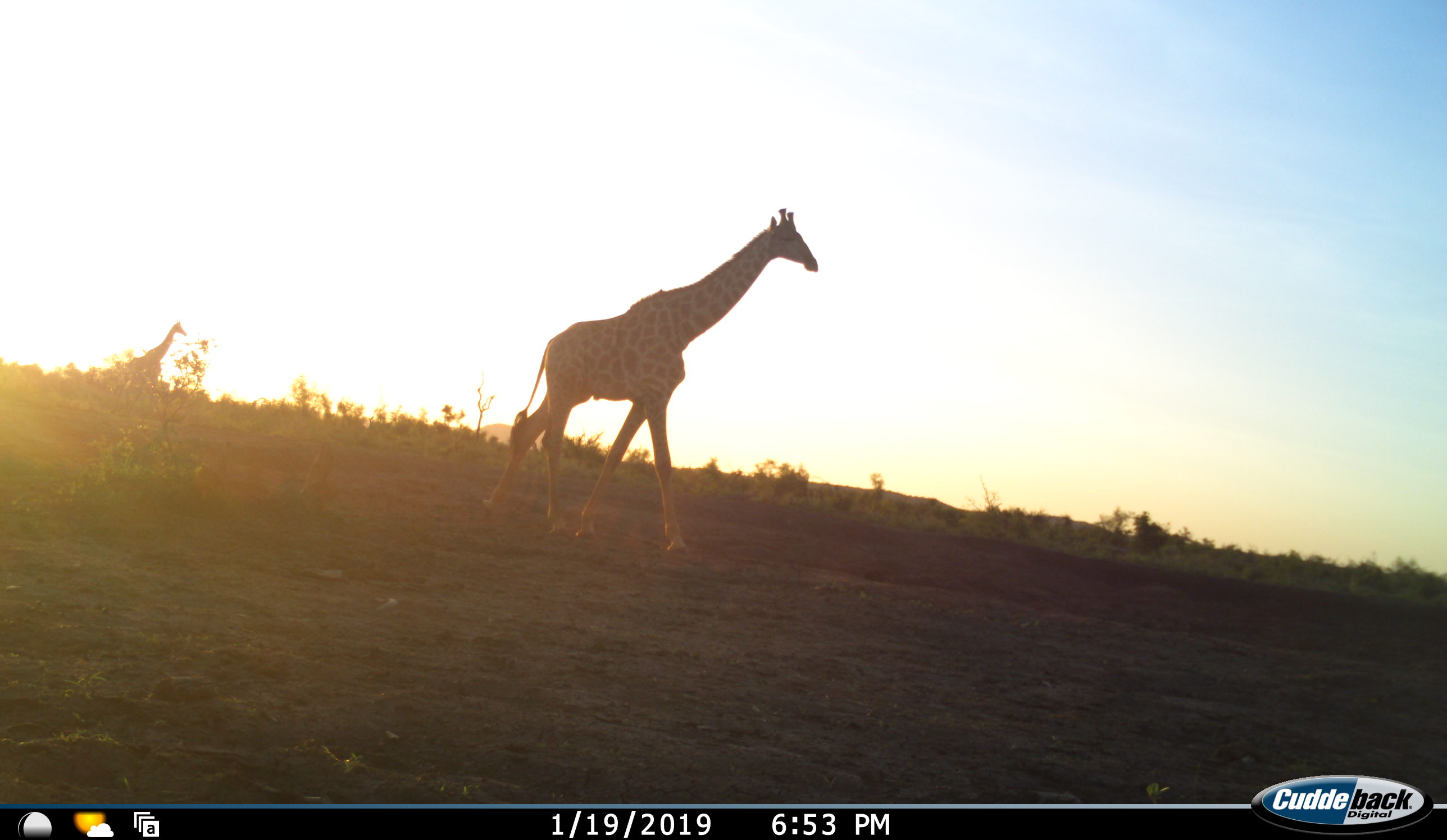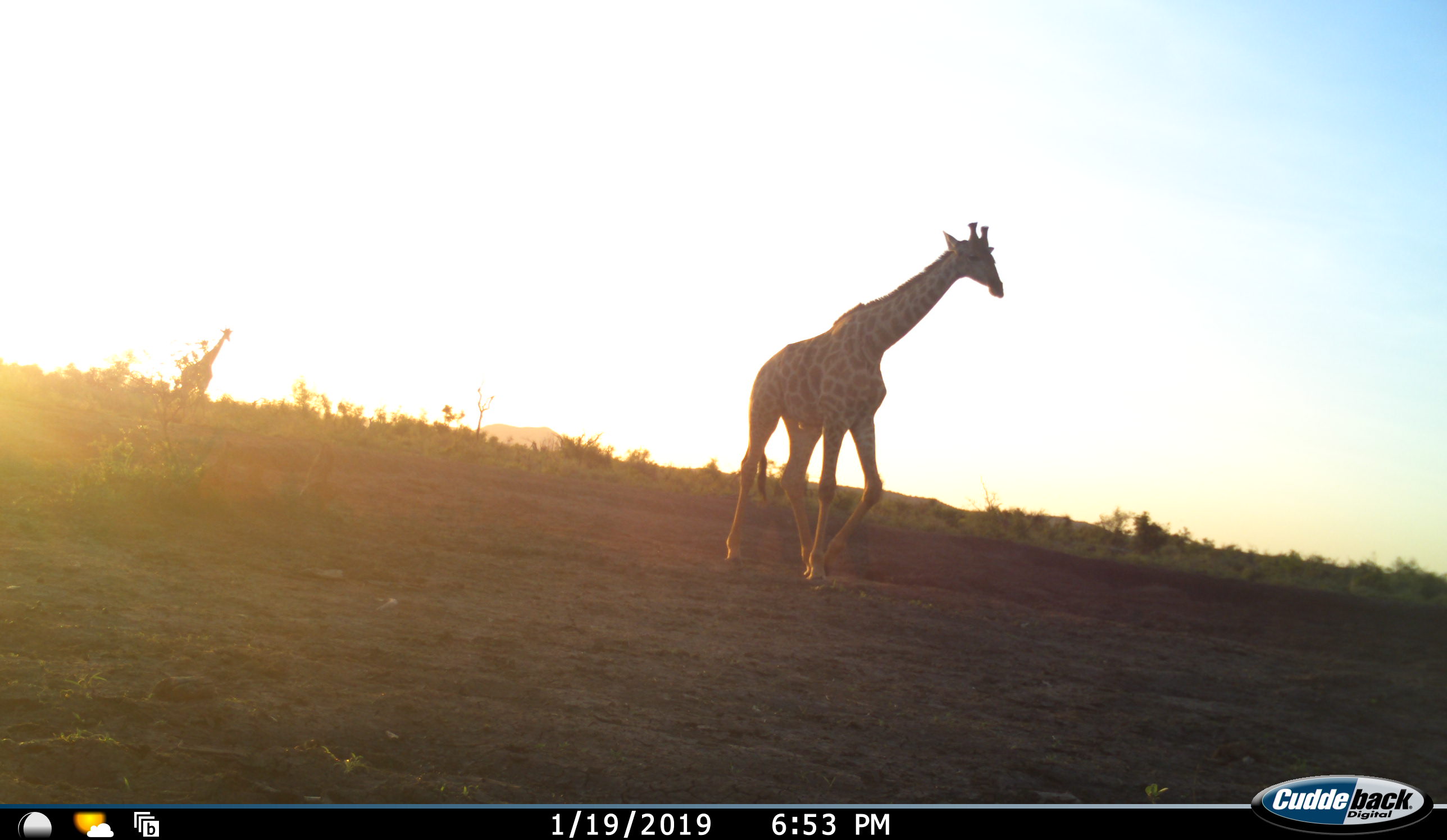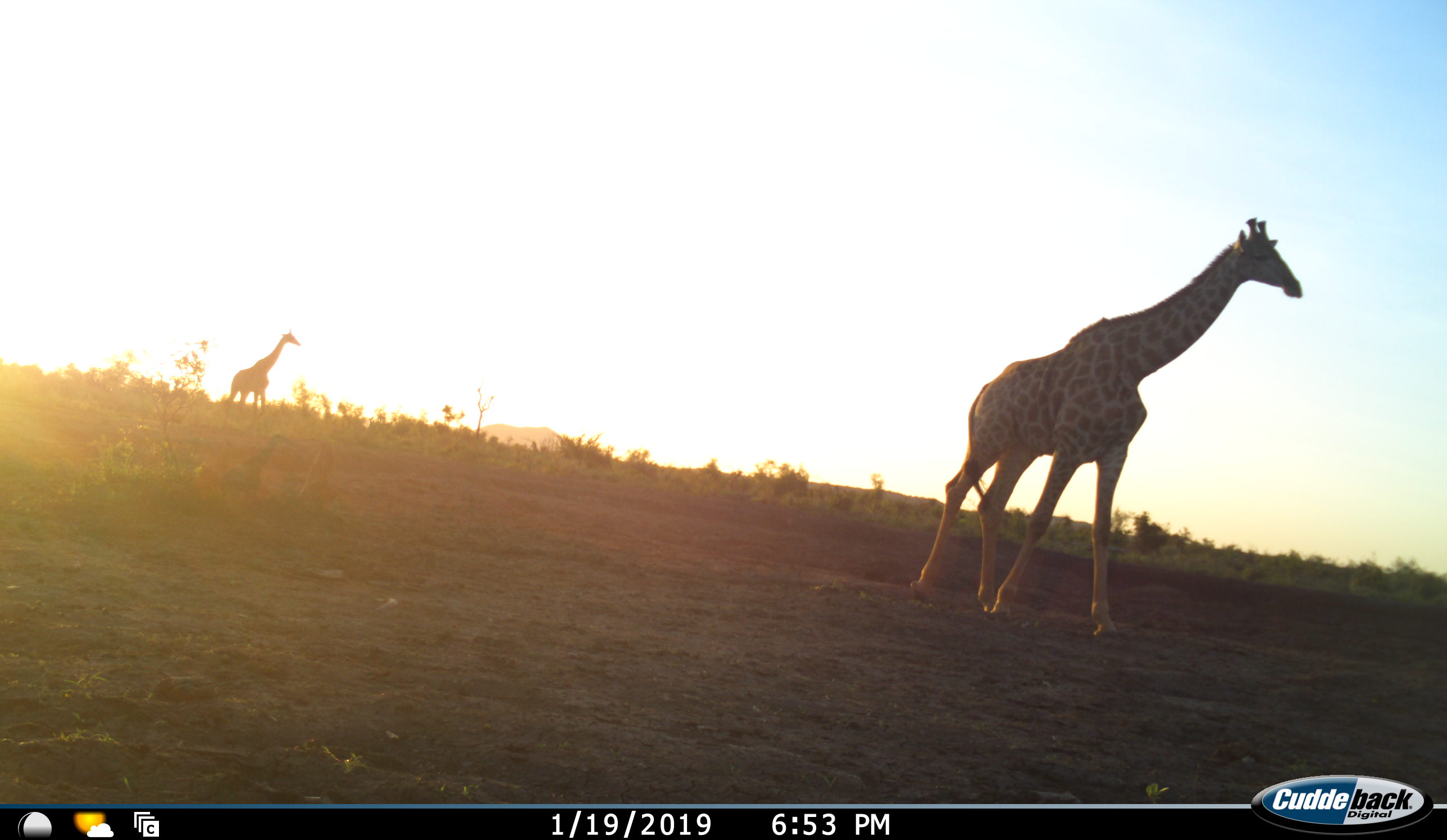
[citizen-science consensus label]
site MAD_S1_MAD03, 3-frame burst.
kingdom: Animalia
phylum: Chordata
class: Mammalia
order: Artiodactyla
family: Giraffidae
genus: Giraffa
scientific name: Giraffa camelopardalis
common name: giraffe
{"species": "giraffe (Giraffa camelopardalis)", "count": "2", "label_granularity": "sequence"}